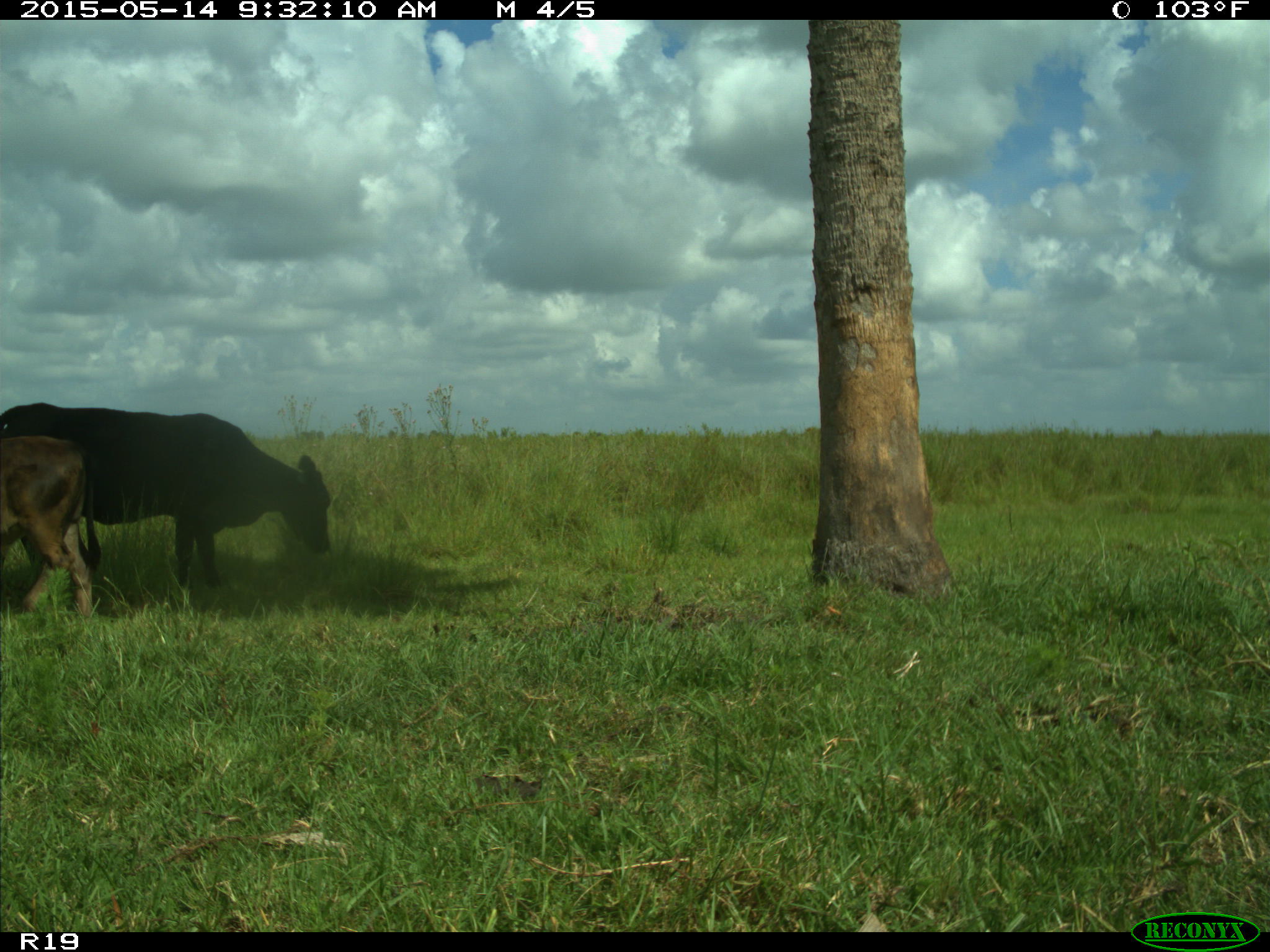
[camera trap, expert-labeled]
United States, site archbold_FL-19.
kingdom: Animalia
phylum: Chordata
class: Mammalia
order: Artiodactyla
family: Bovidae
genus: Bos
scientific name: Bos taurus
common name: domestic cow